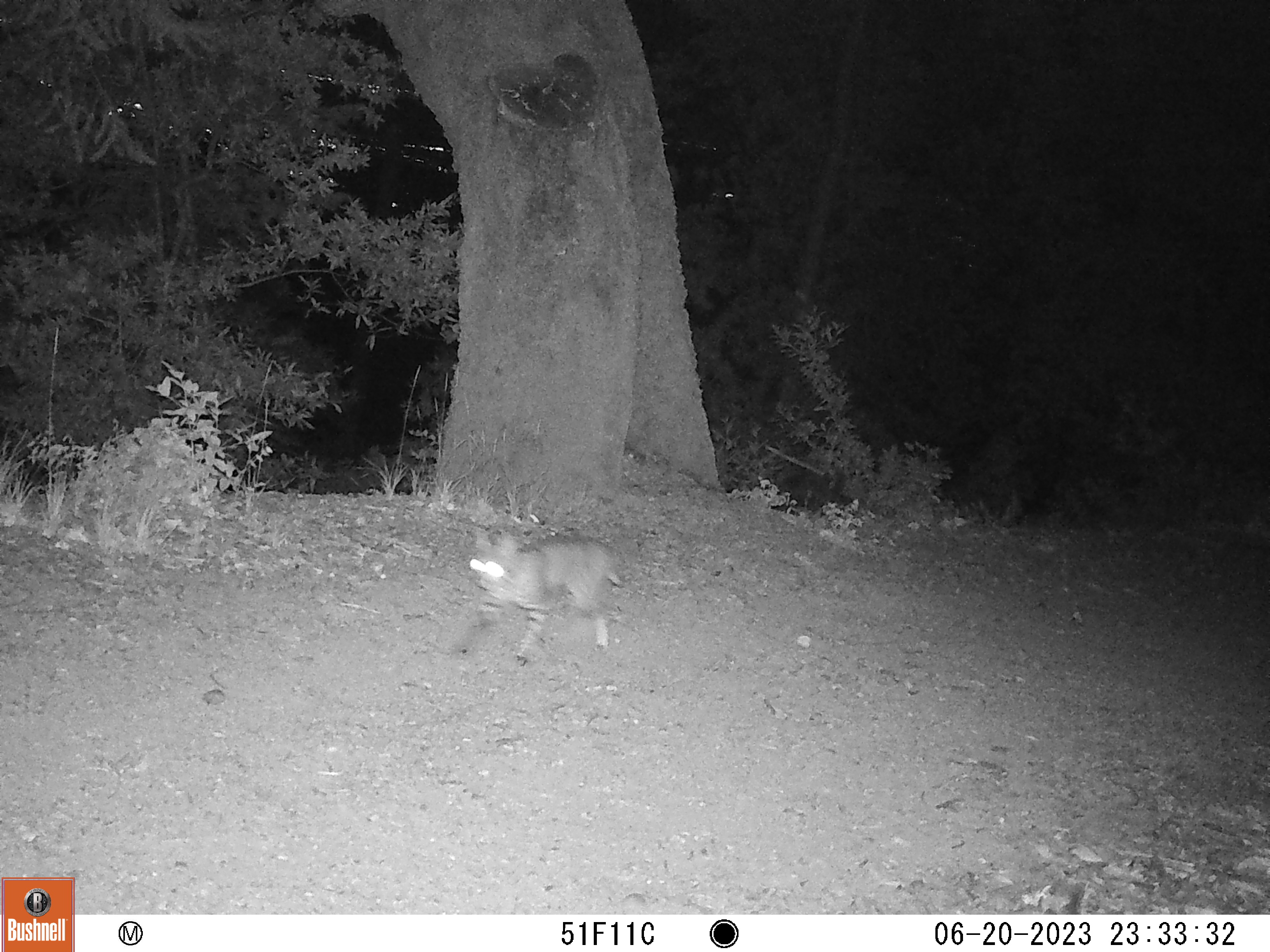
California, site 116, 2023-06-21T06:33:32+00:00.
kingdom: Animalia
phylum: Chordata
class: Mammalia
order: Carnivora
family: Felidae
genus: Lynx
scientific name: Lynx rufus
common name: bobcat